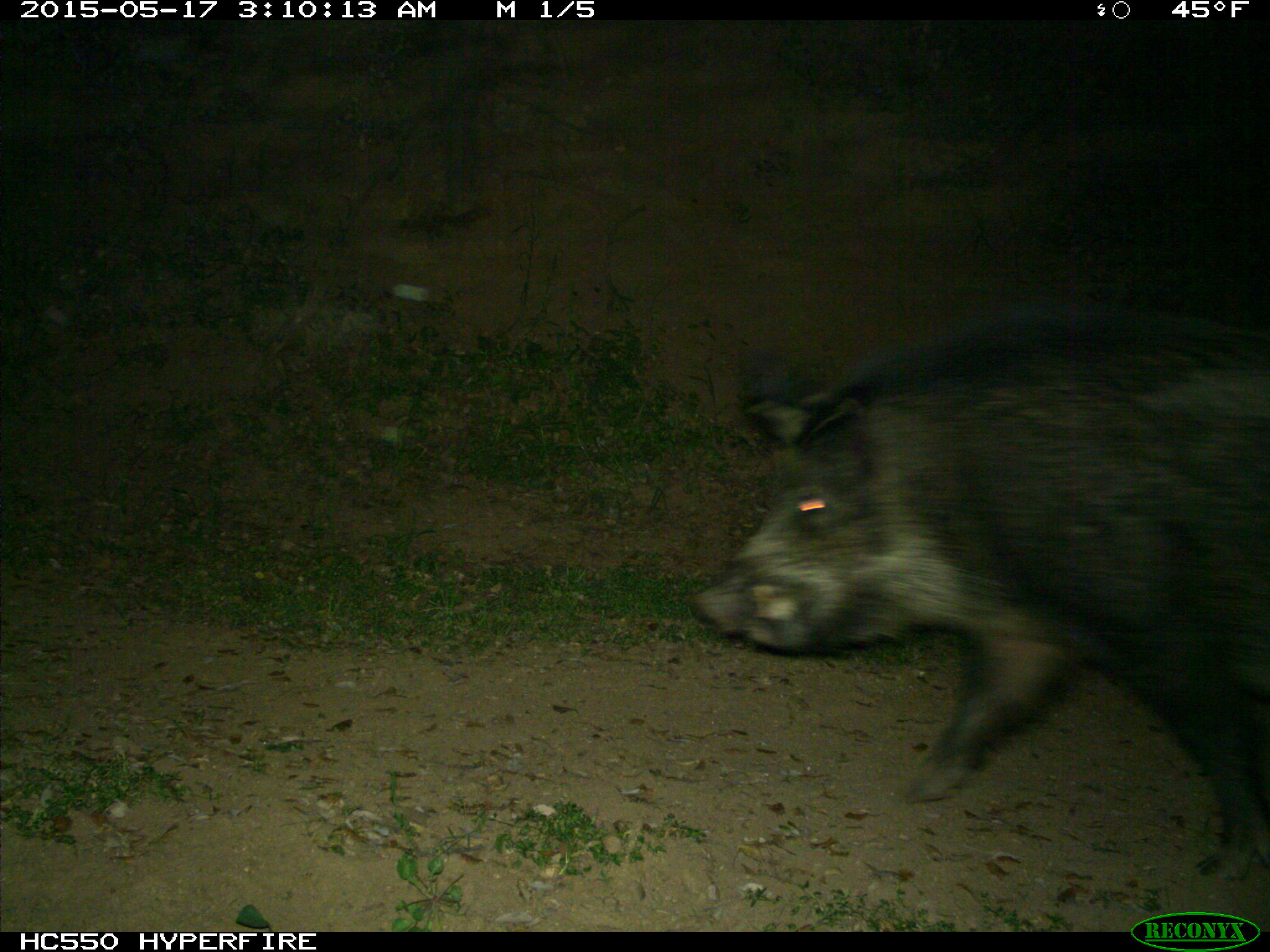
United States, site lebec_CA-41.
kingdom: Animalia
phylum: Chordata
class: Mammalia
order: Artiodactyla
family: Suidae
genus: Sus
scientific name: Sus scrofa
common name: wild boar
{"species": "Sus scrofa (wild boar)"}